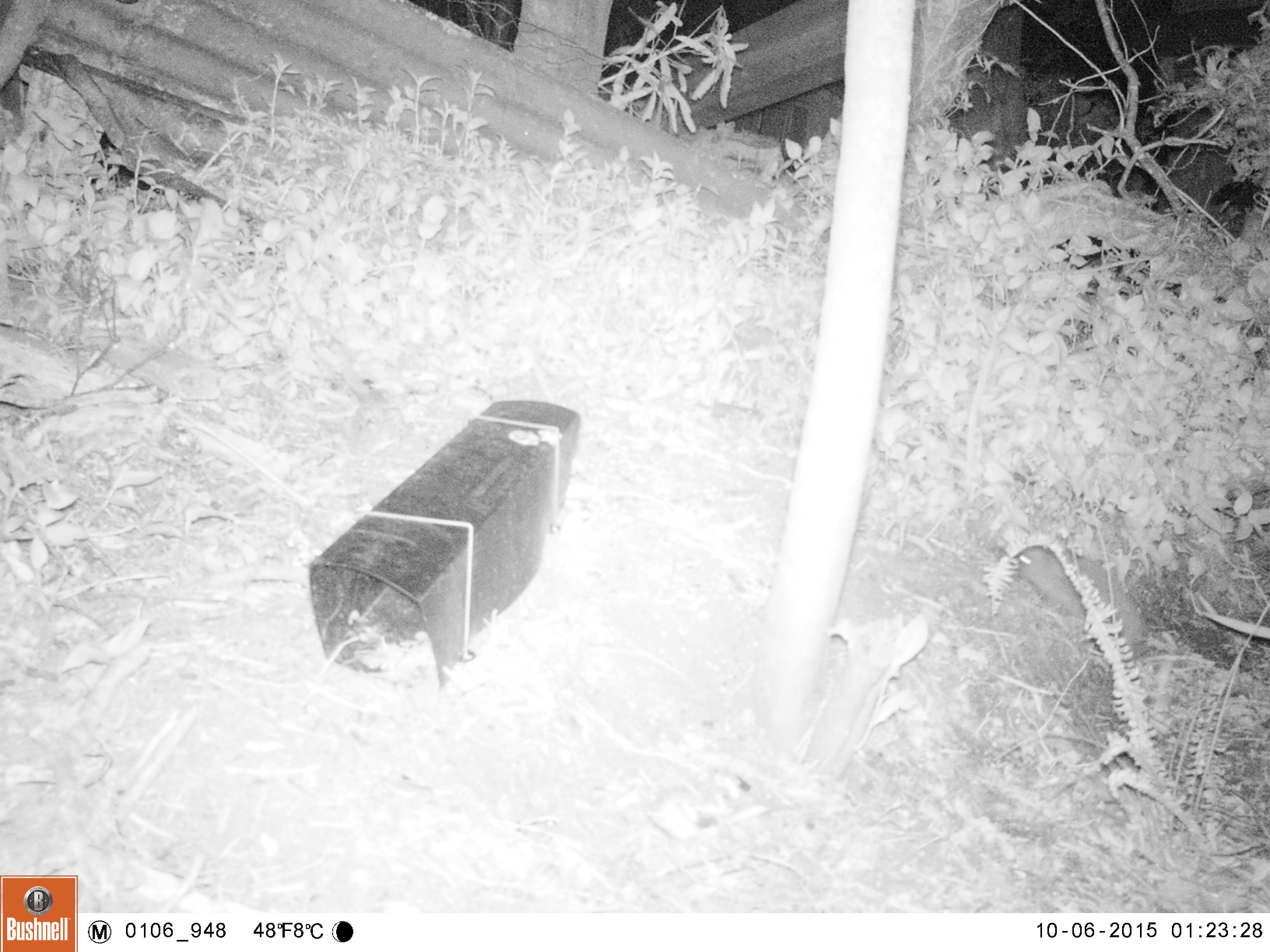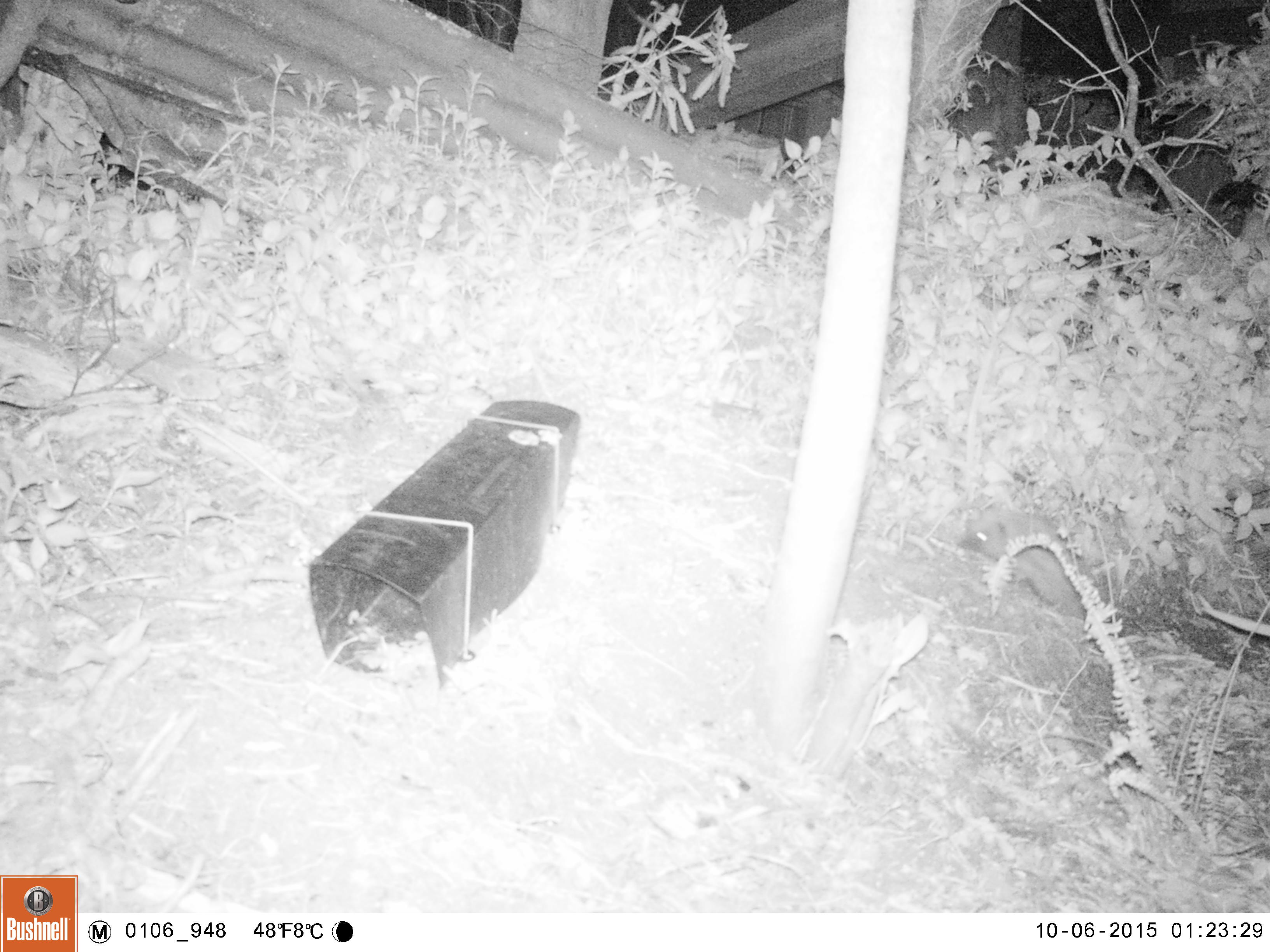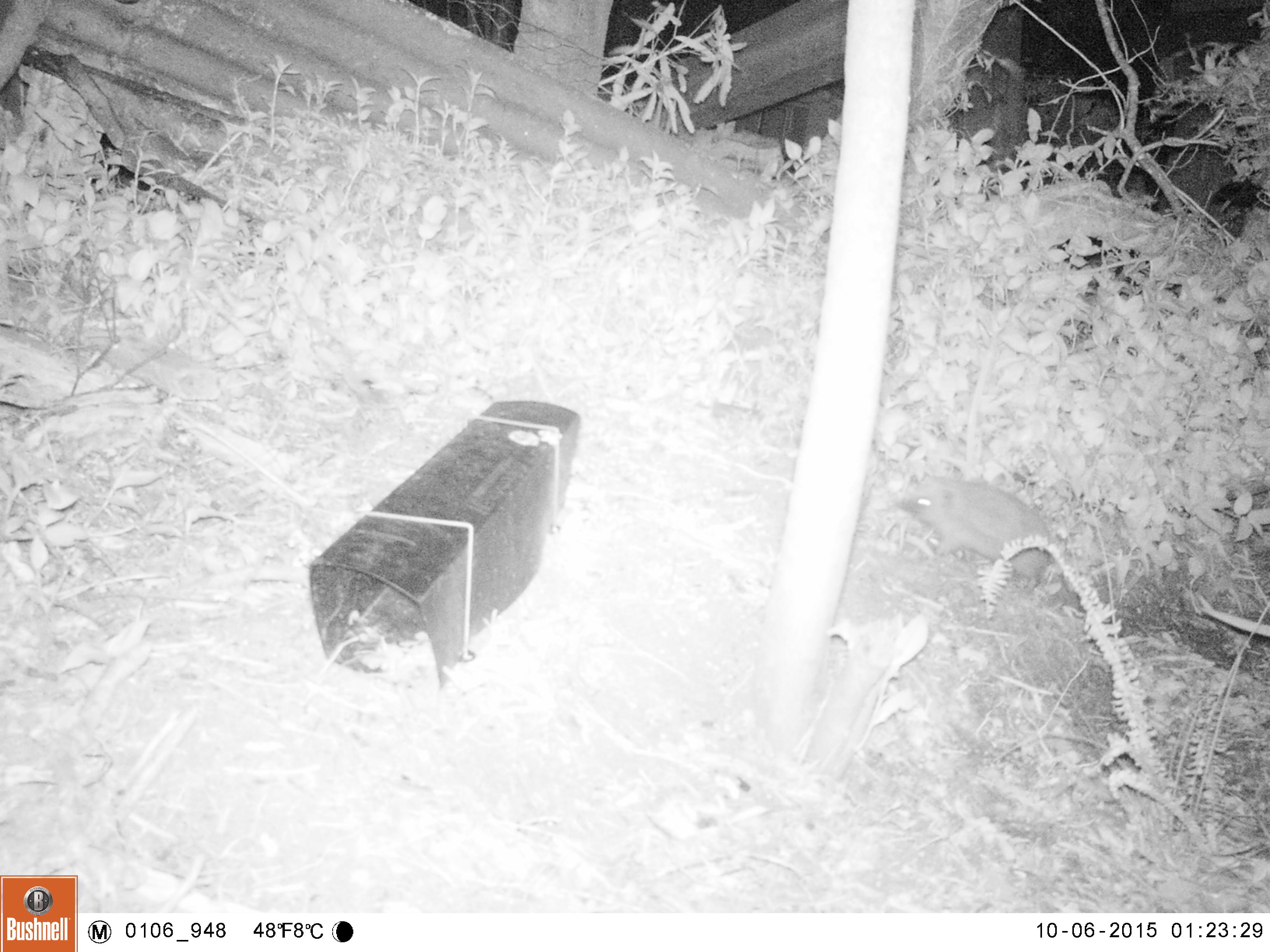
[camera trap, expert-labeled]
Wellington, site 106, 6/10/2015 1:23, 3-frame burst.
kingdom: Animalia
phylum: Chordata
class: Mammalia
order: Eulipotyphla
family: Erinaceidae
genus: Erinaceus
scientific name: Erinaceus europaeus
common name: hedgehog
Hedgehog (Erinaceus europaeus).